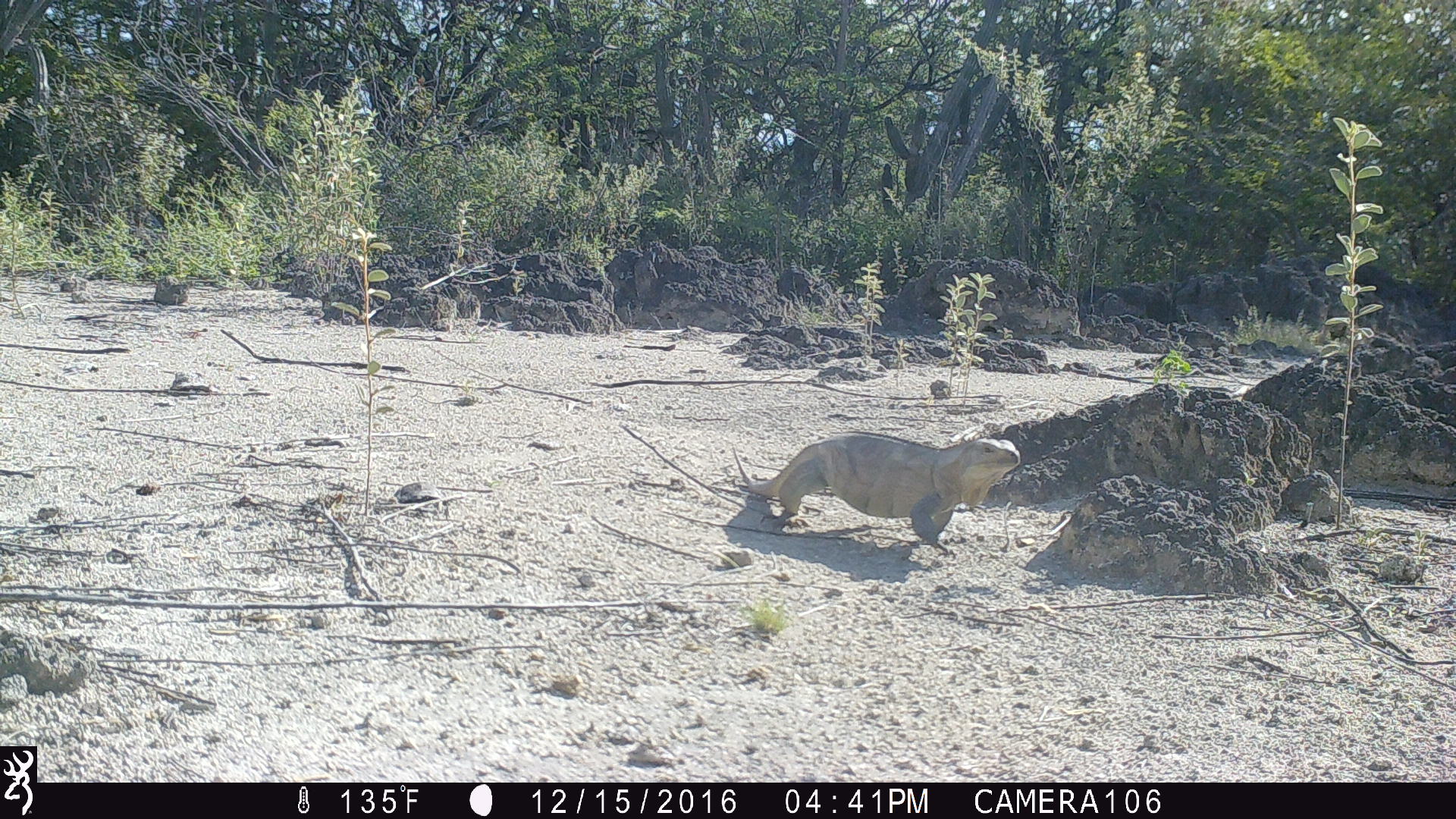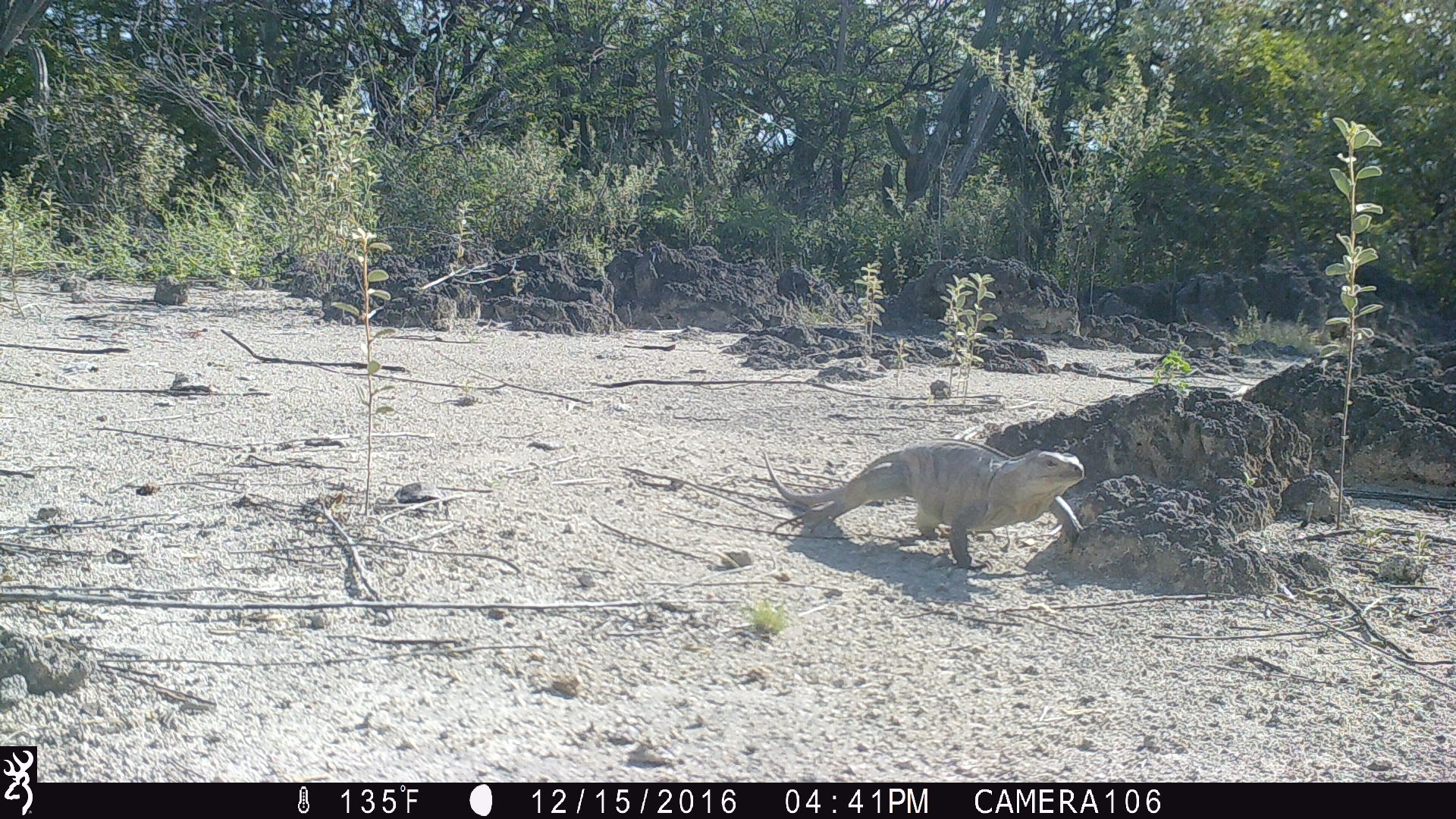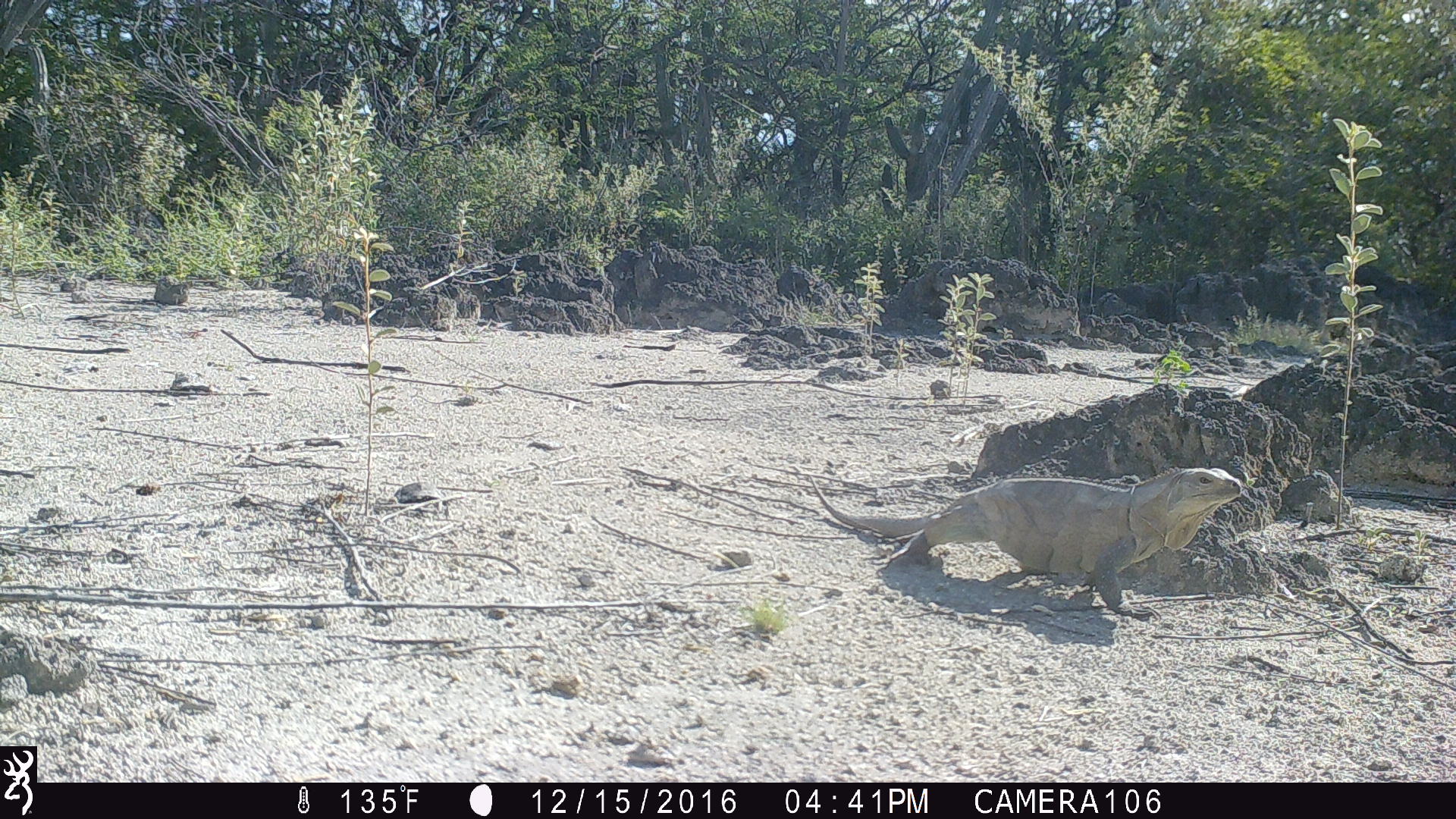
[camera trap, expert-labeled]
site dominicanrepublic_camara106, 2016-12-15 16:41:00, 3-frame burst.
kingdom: Animalia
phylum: Chordata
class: Reptilia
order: Squamata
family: Iguanidae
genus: Iguana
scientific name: Iguana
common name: typical iguanas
Iguana (typical iguanas).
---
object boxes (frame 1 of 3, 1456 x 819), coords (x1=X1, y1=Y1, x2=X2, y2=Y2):
iguana: (x1=726, y1=431, x2=1024, y2=560)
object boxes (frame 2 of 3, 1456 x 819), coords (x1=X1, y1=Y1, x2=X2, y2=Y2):
iguana: (x1=759, y1=442, x2=1091, y2=574)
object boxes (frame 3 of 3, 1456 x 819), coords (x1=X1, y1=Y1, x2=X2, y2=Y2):
iguana: (x1=804, y1=466, x2=1250, y2=614)